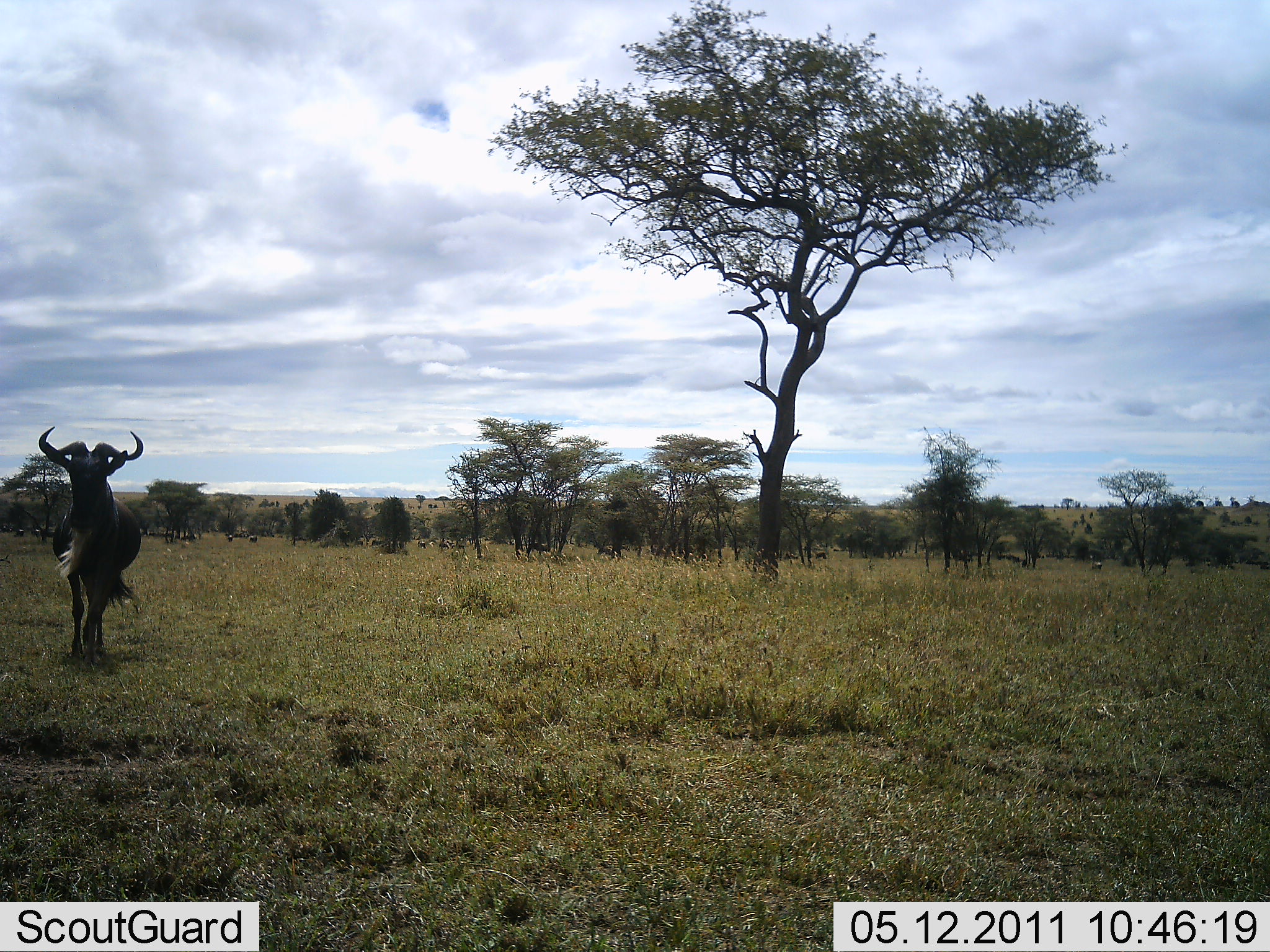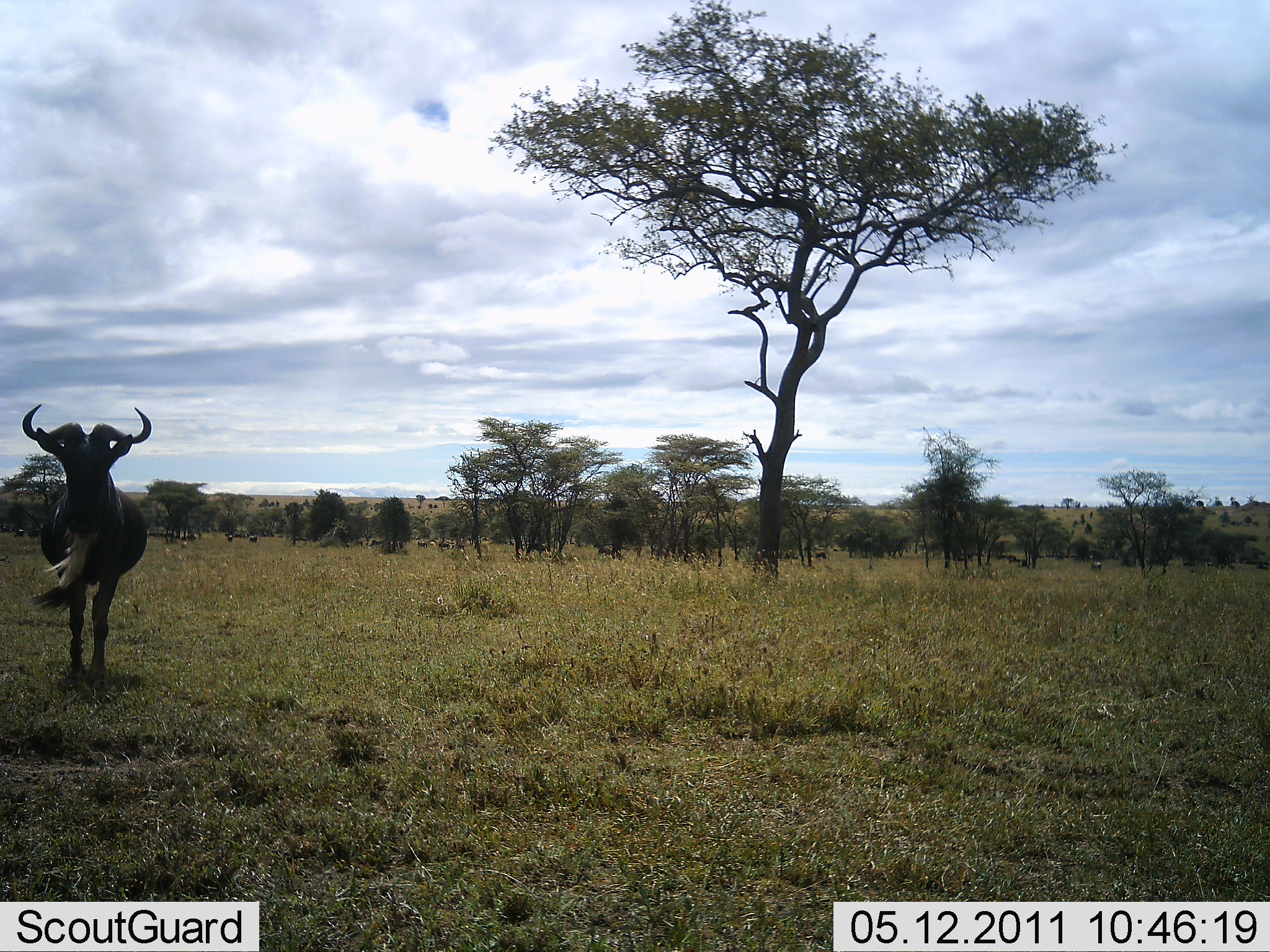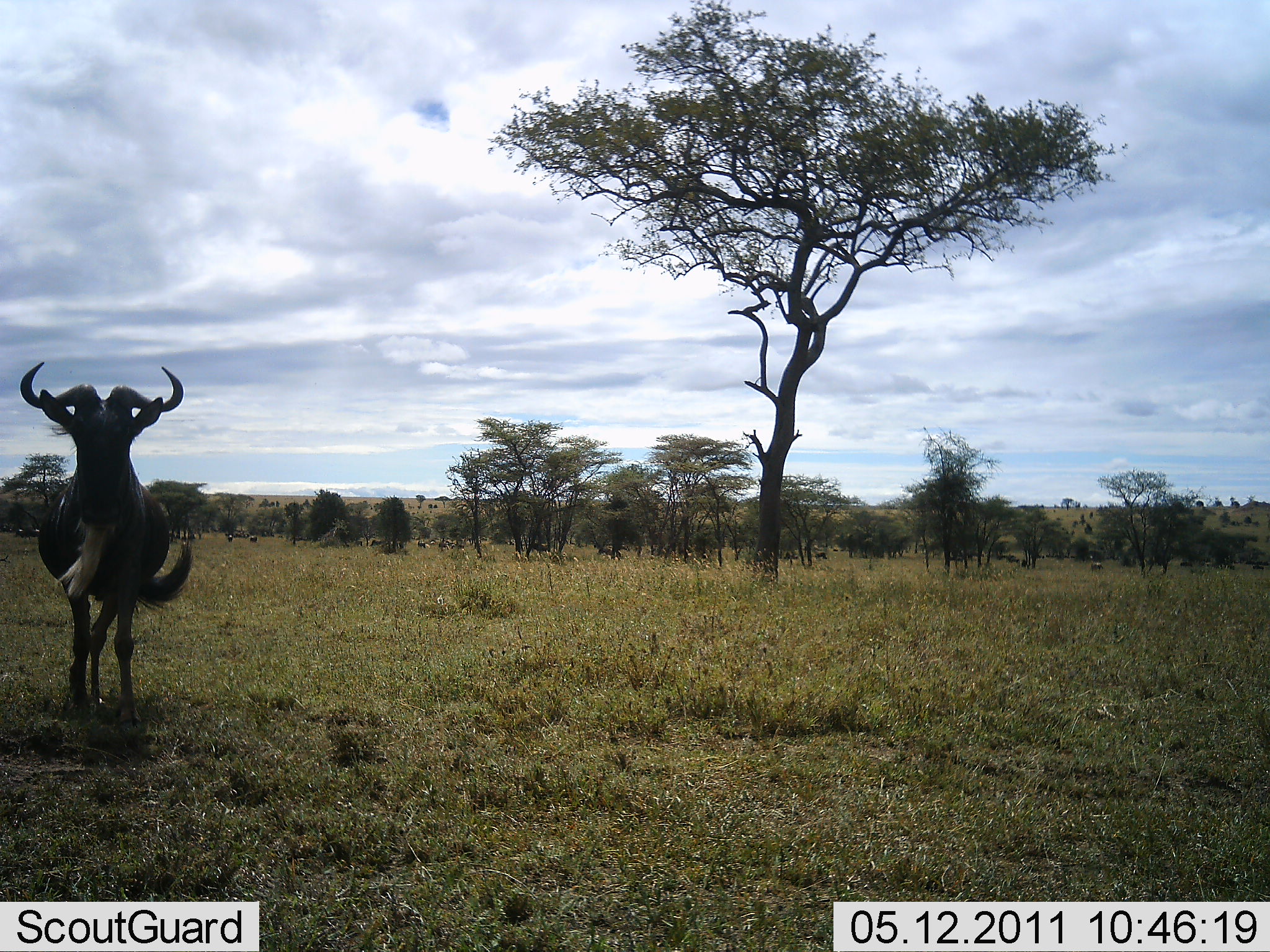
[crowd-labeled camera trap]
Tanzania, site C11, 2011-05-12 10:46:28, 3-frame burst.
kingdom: Animalia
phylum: Chordata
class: Mammalia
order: Artiodactyla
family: Bovidae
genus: Connochaetes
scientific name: Connochaetes taurinus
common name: blue wildebeest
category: wildebeest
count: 1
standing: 10%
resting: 0%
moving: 90%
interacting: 0%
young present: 0%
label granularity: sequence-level